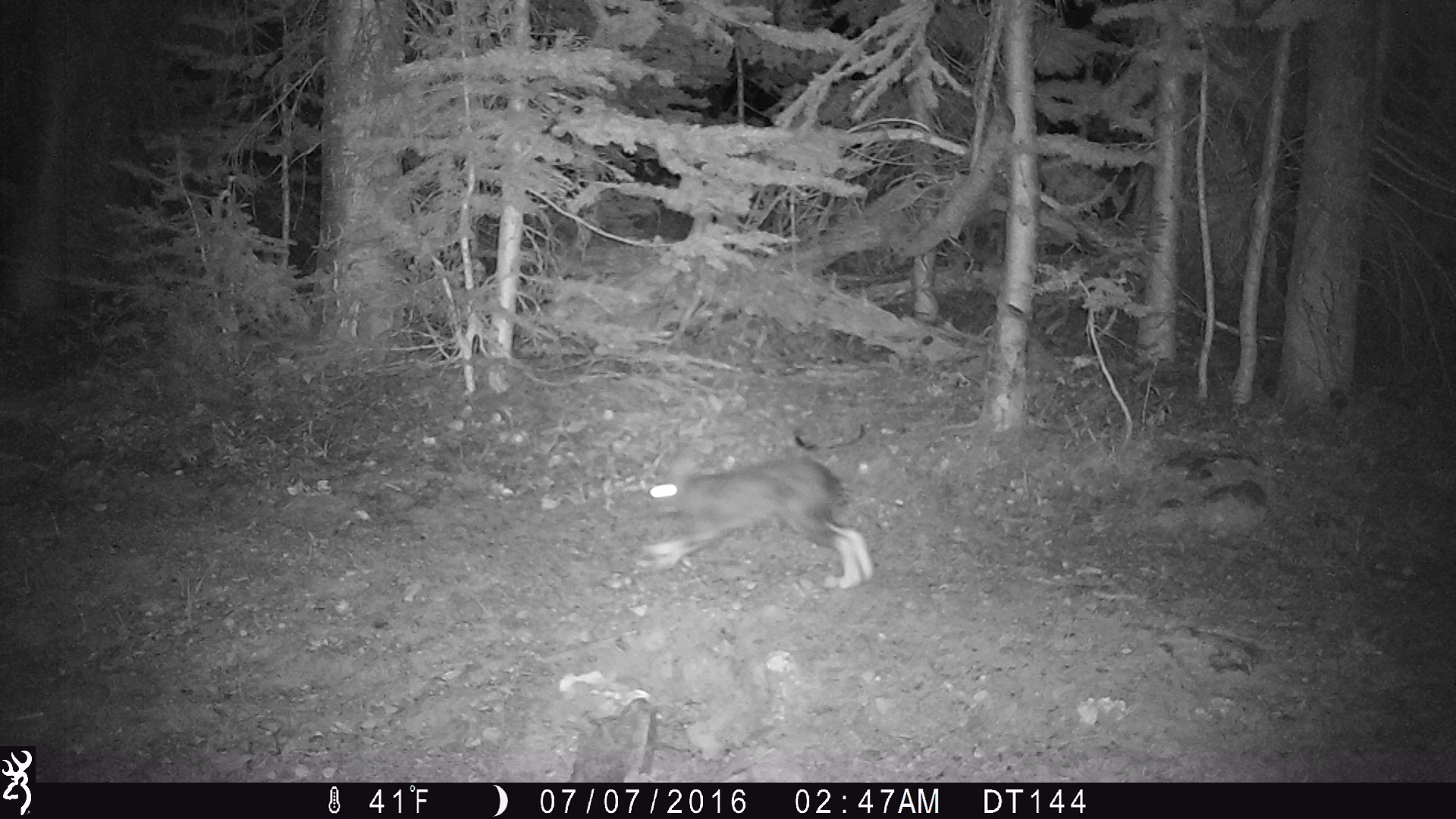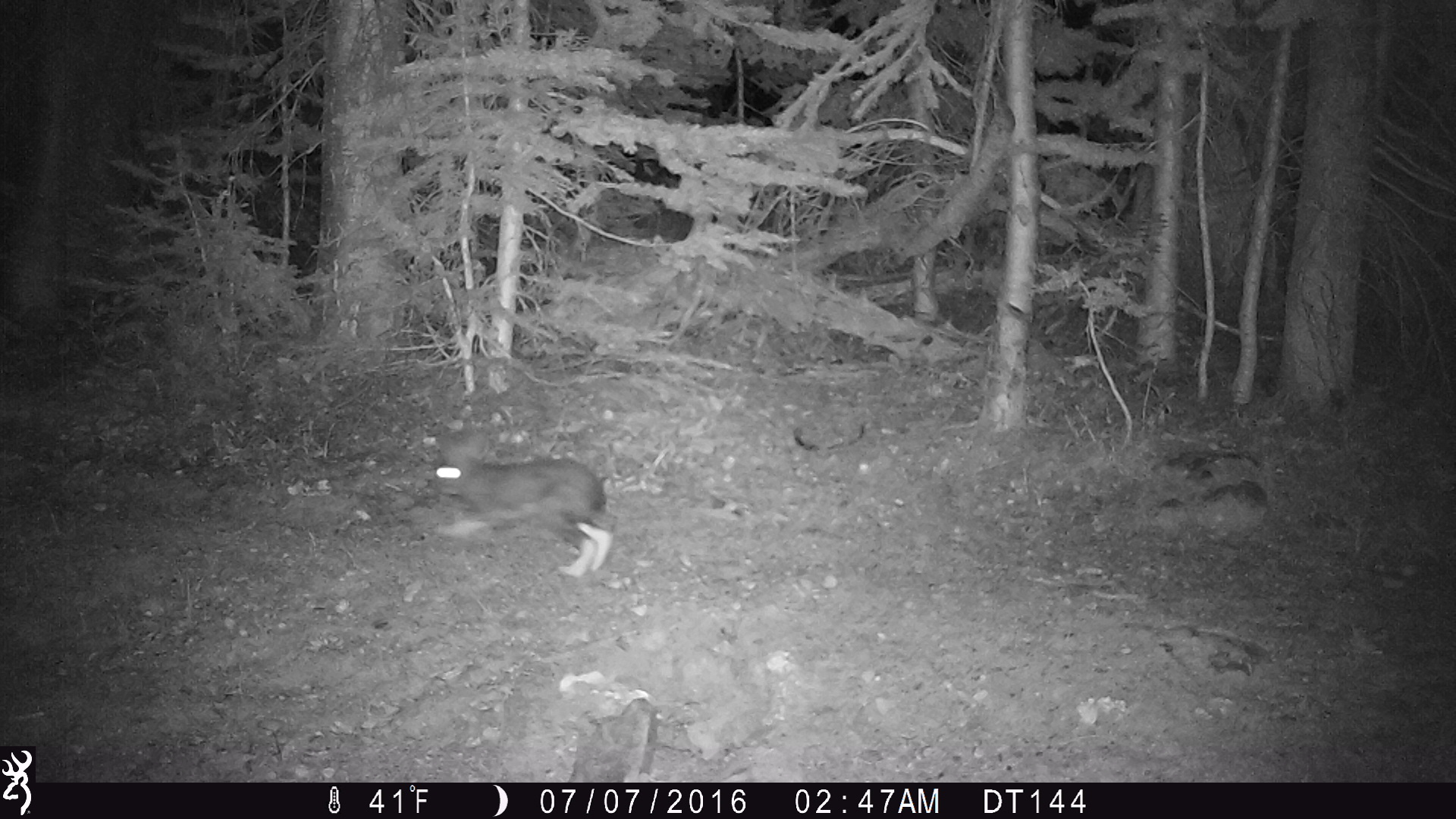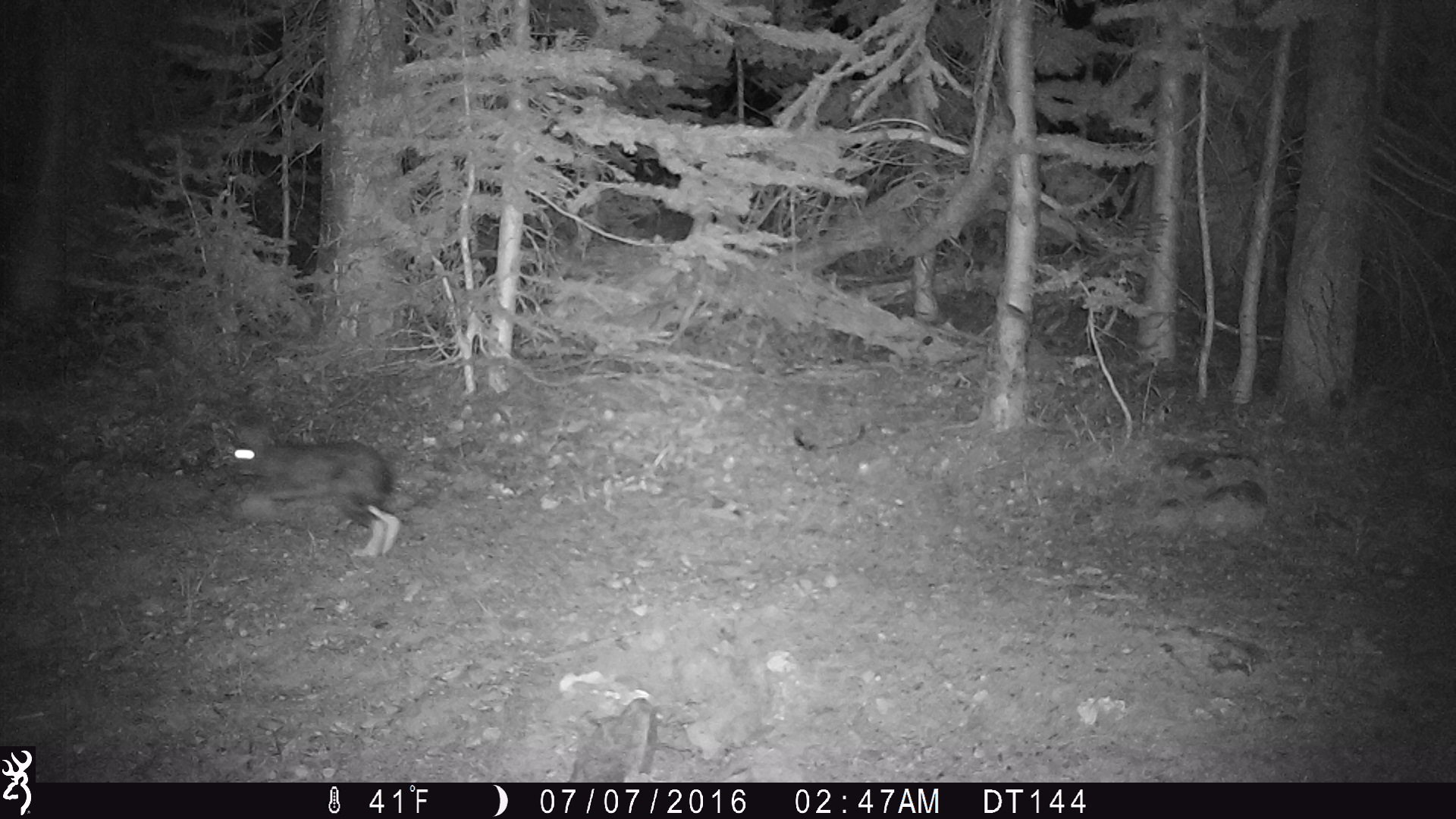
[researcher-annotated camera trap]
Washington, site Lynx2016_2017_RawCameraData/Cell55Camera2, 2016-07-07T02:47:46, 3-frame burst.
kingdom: Animalia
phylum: Chordata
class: Mammalia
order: Lagomorpha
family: Leporidae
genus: Lepus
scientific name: Lepus americanus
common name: snowshoe hare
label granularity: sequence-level